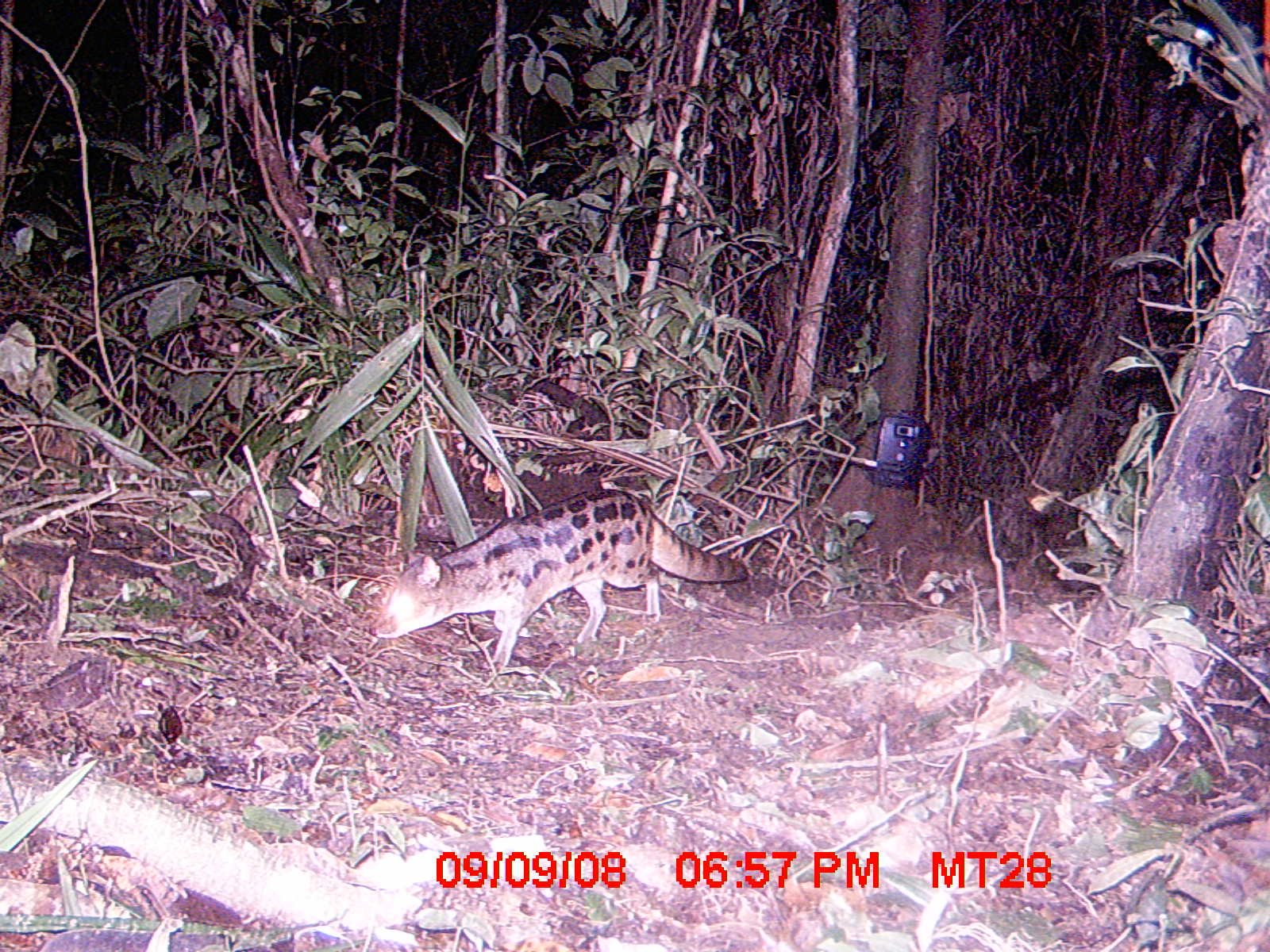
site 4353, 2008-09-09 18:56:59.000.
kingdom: Animalia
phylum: Chordata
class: Aves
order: Cuculiformes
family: Cuculidae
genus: Coua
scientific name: Coua serriana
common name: red-breasted coua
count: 1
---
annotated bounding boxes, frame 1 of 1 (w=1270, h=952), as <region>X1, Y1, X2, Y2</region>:
coua serriana: <region>370, 487, 749, 672</region>